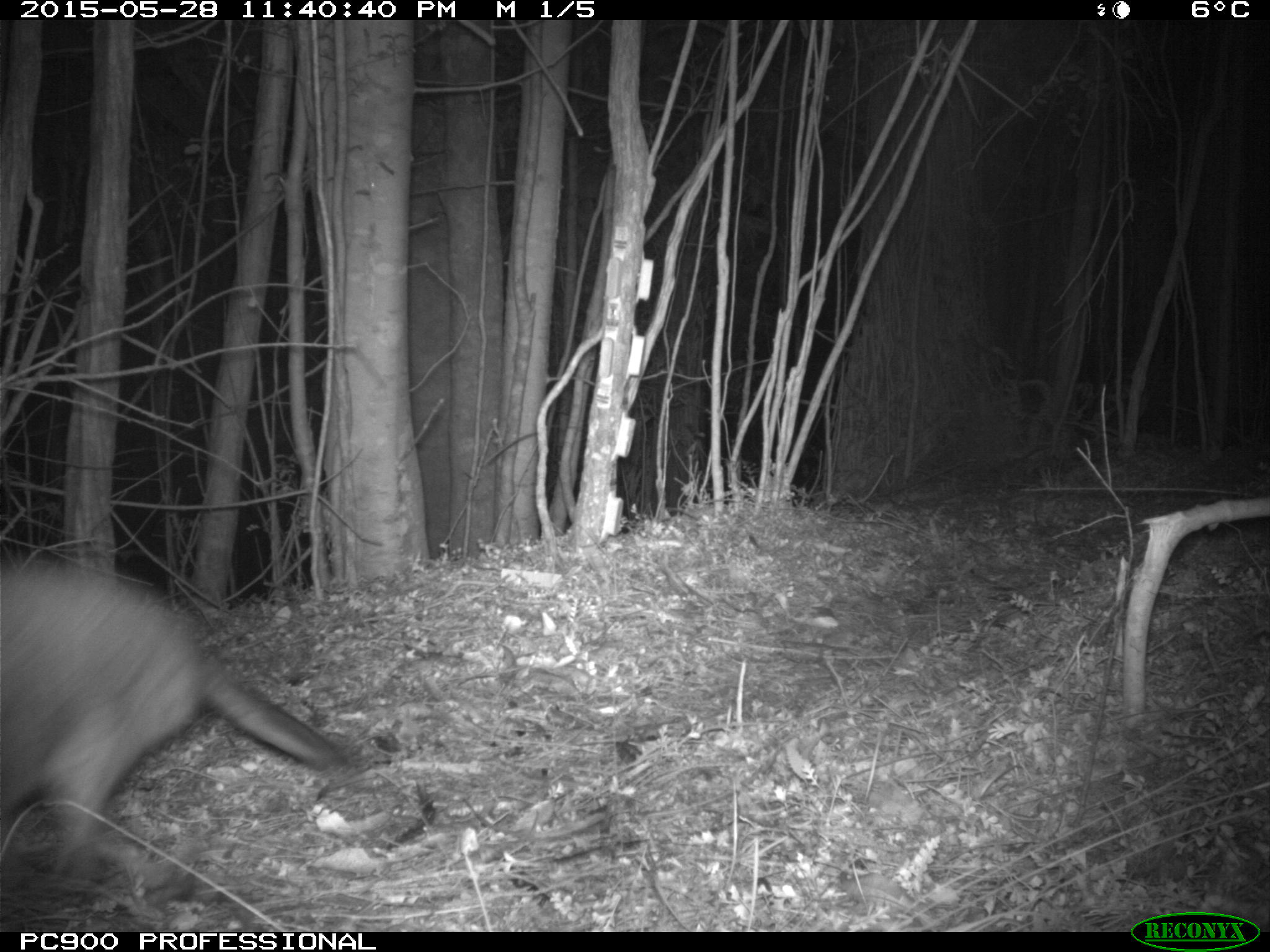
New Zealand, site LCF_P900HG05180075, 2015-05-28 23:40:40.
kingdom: Animalia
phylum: Chordata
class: Mammalia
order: Diprotodontia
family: Macropodidae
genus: Notamacropus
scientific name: Notamacropus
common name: wallaby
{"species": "wallaby (Notamacropus)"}